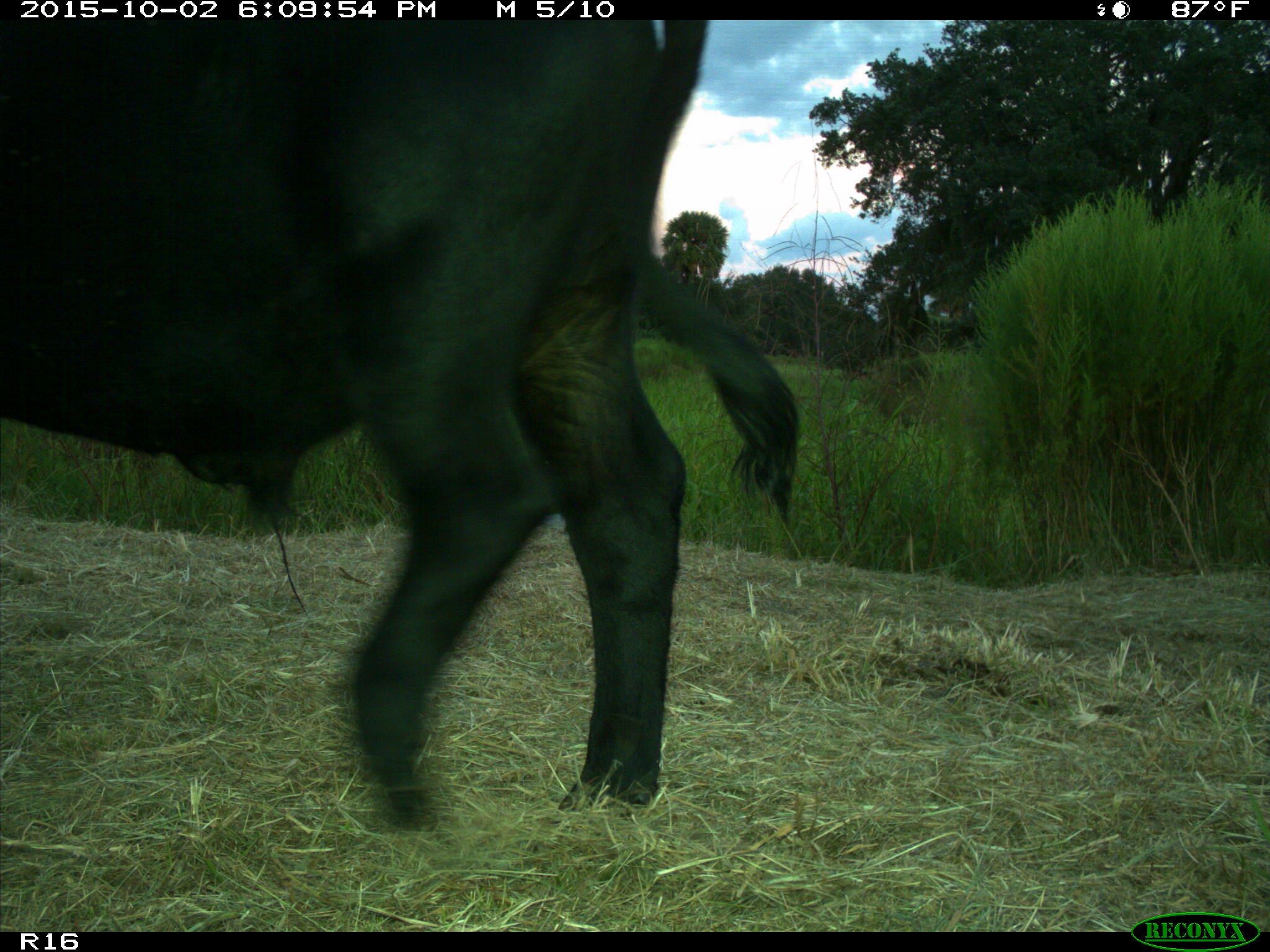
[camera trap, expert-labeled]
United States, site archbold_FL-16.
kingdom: Animalia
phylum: Chordata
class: Mammalia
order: Artiodactyla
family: Bovidae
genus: Bos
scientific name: Bos taurus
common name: domestic cow